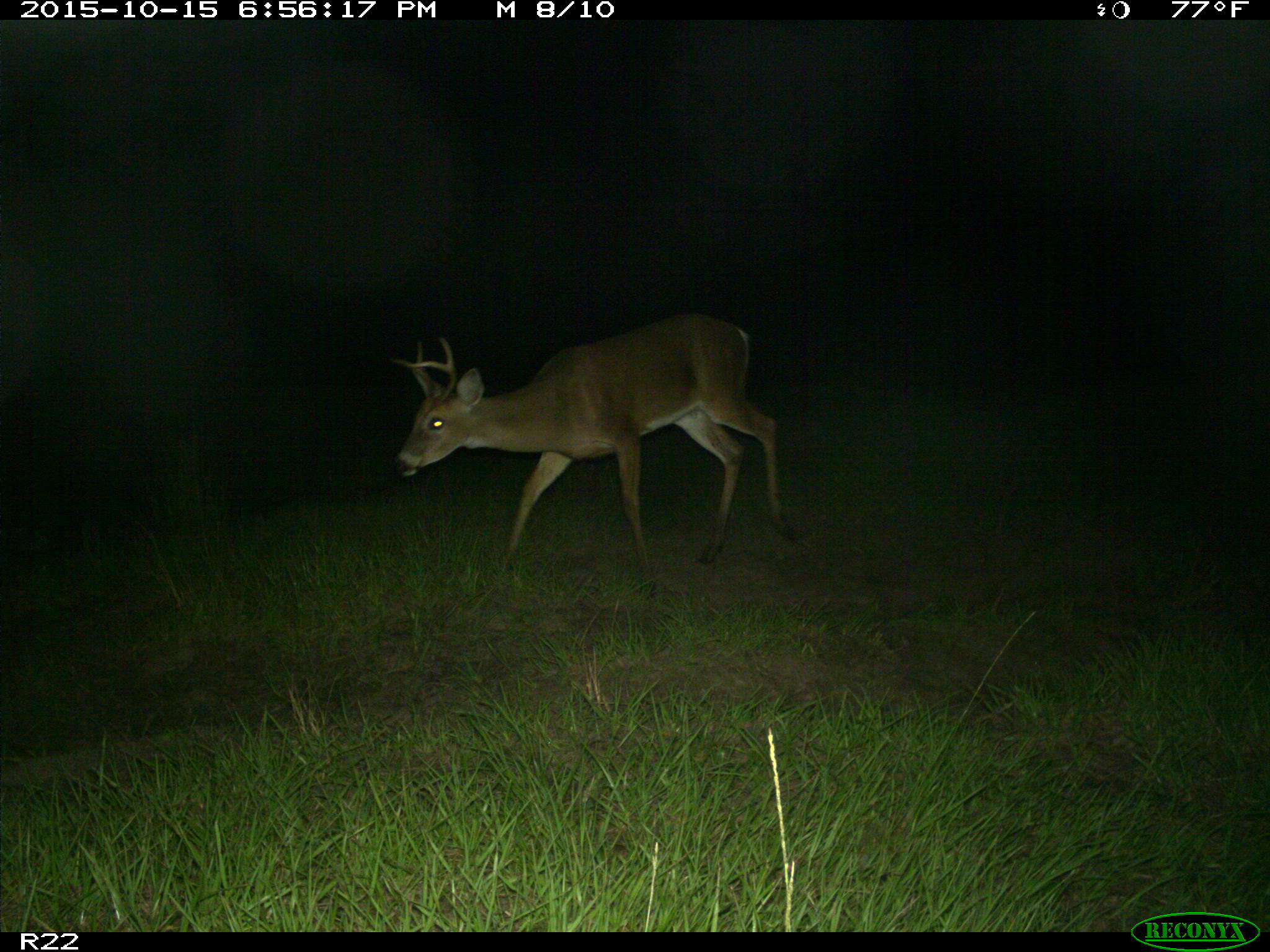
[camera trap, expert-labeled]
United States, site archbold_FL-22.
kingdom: Animalia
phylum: Chordata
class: Mammalia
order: Artiodactyla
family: Cervidae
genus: Odocoileus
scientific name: Odocoileus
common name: deer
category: unidentified deer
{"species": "unidentified deer (deer) (Odocoileus)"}